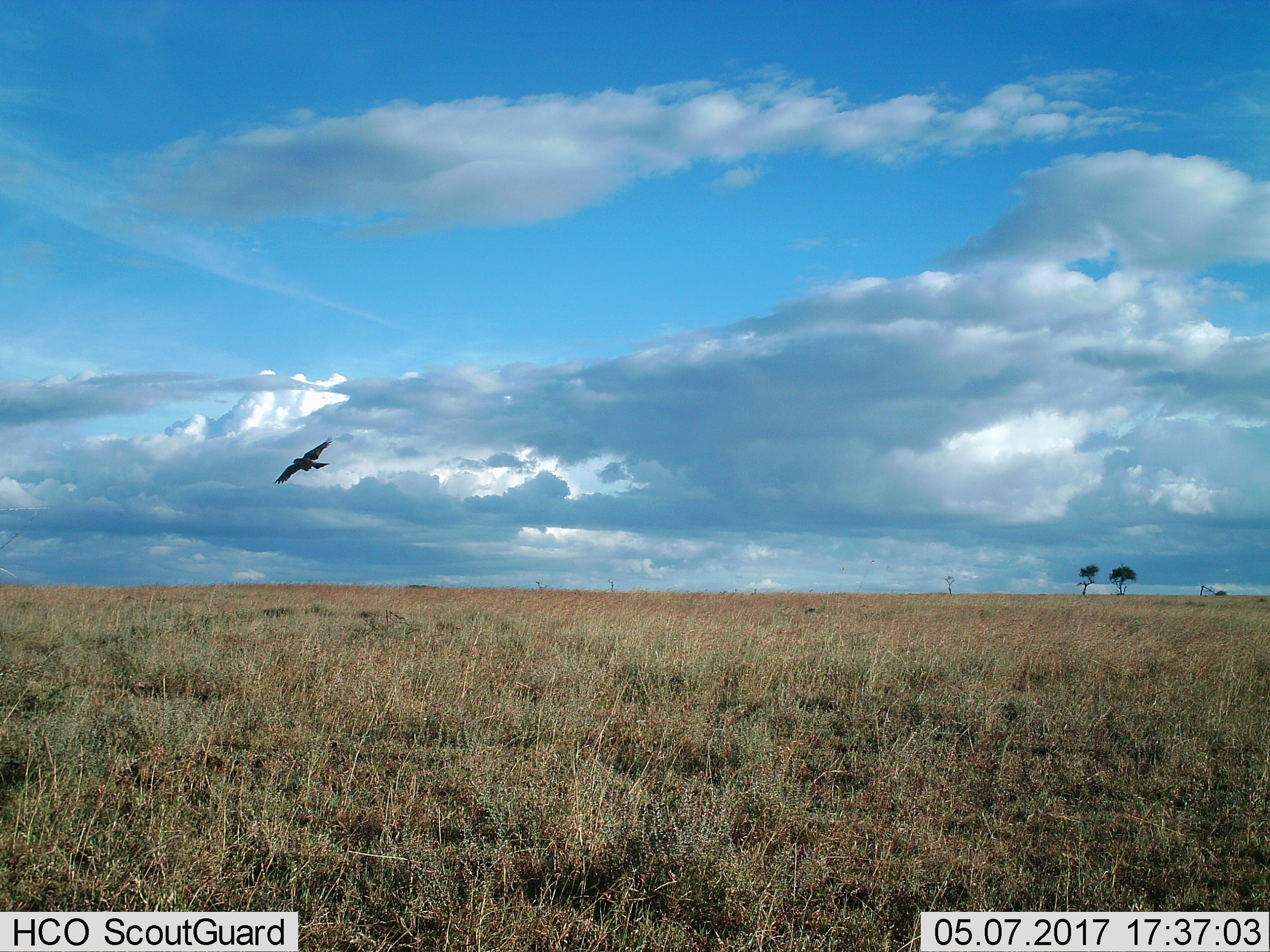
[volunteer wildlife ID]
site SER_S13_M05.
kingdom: Animalia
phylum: Chordata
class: Aves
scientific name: Aves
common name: bird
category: birdother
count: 1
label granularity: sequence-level